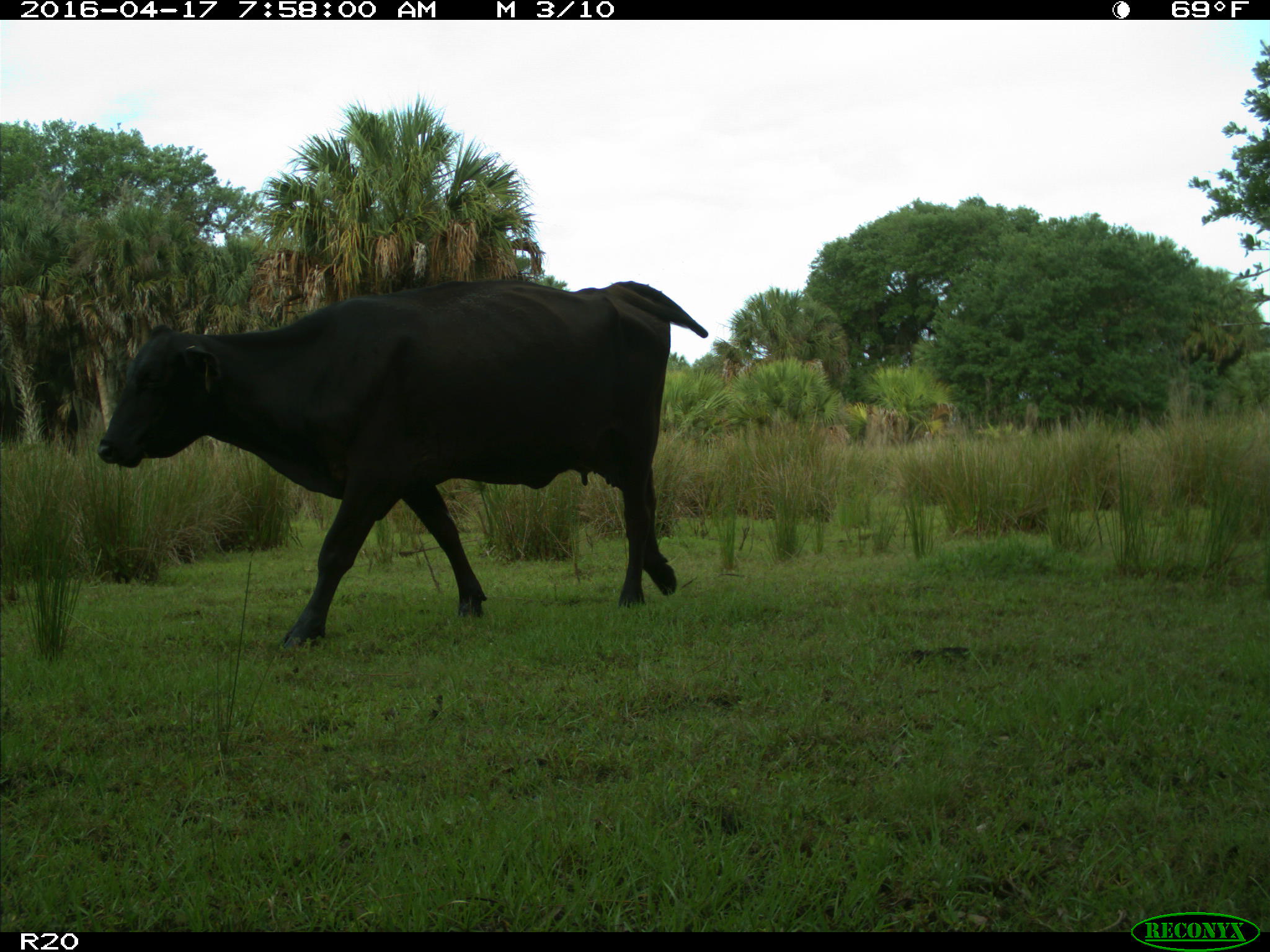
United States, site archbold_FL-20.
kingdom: Animalia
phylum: Chordata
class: Mammalia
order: Artiodactyla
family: Bovidae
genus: Bos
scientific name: Bos taurus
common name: domestic cow